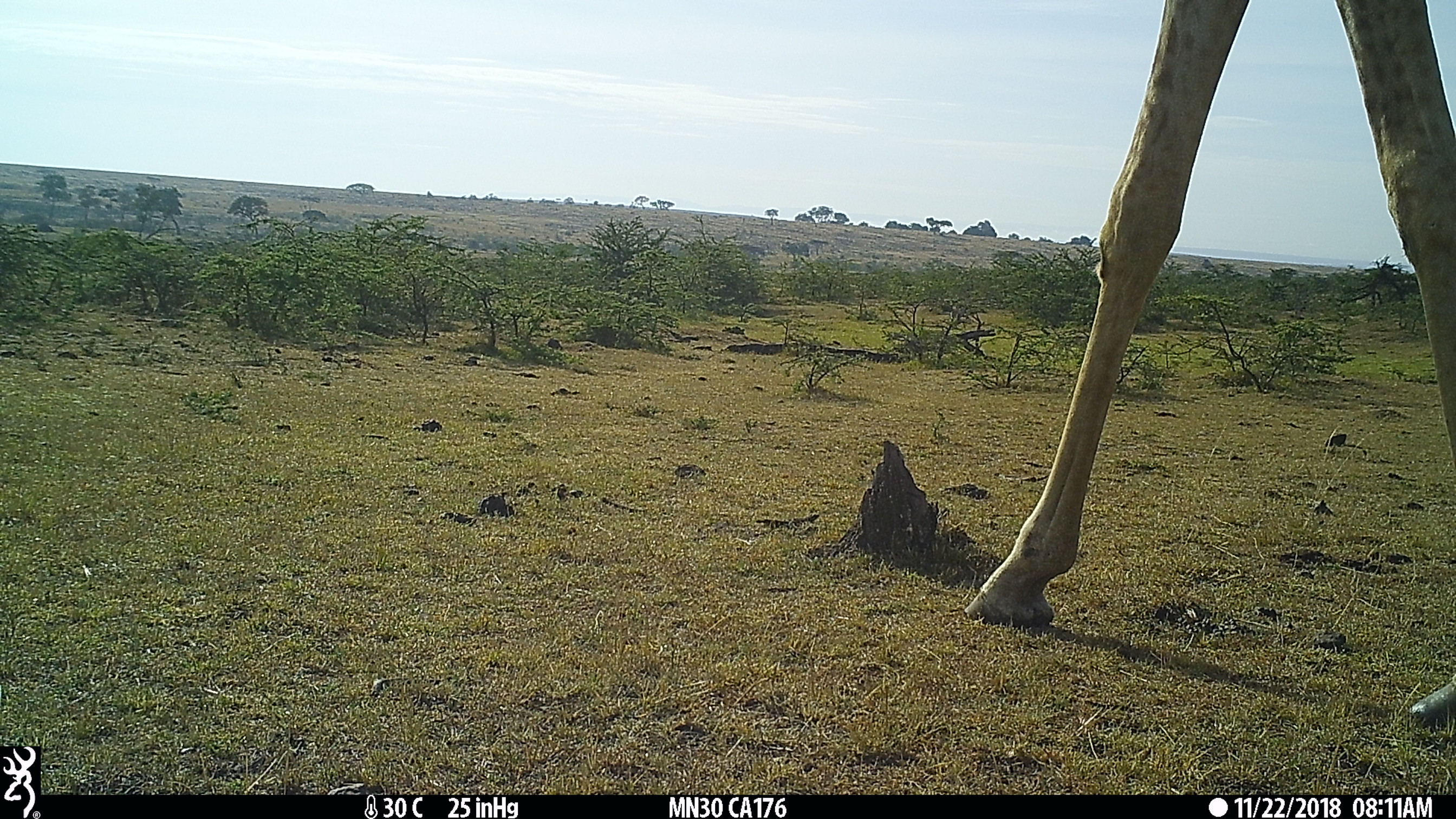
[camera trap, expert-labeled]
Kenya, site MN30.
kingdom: Animalia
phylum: Chordata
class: Mammalia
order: Artiodactyla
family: Giraffidae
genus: Giraffa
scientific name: Giraffa camelopardalis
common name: northern giraffe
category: giraffe